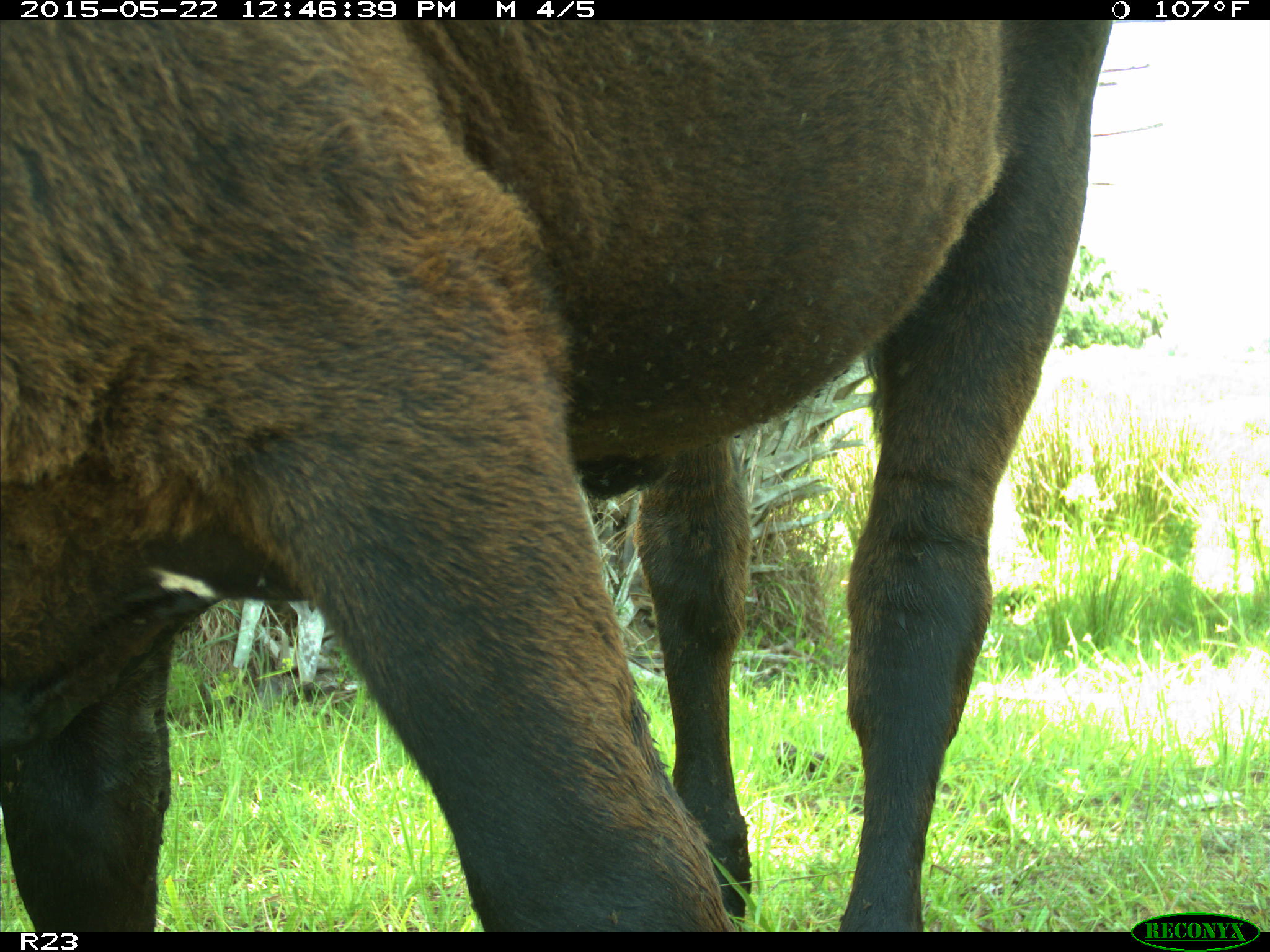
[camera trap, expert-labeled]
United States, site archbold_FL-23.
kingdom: Animalia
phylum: Chordata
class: Mammalia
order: Artiodactyla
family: Bovidae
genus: Bos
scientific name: Bos taurus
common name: domestic cow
Bos taurus (domestic cow).